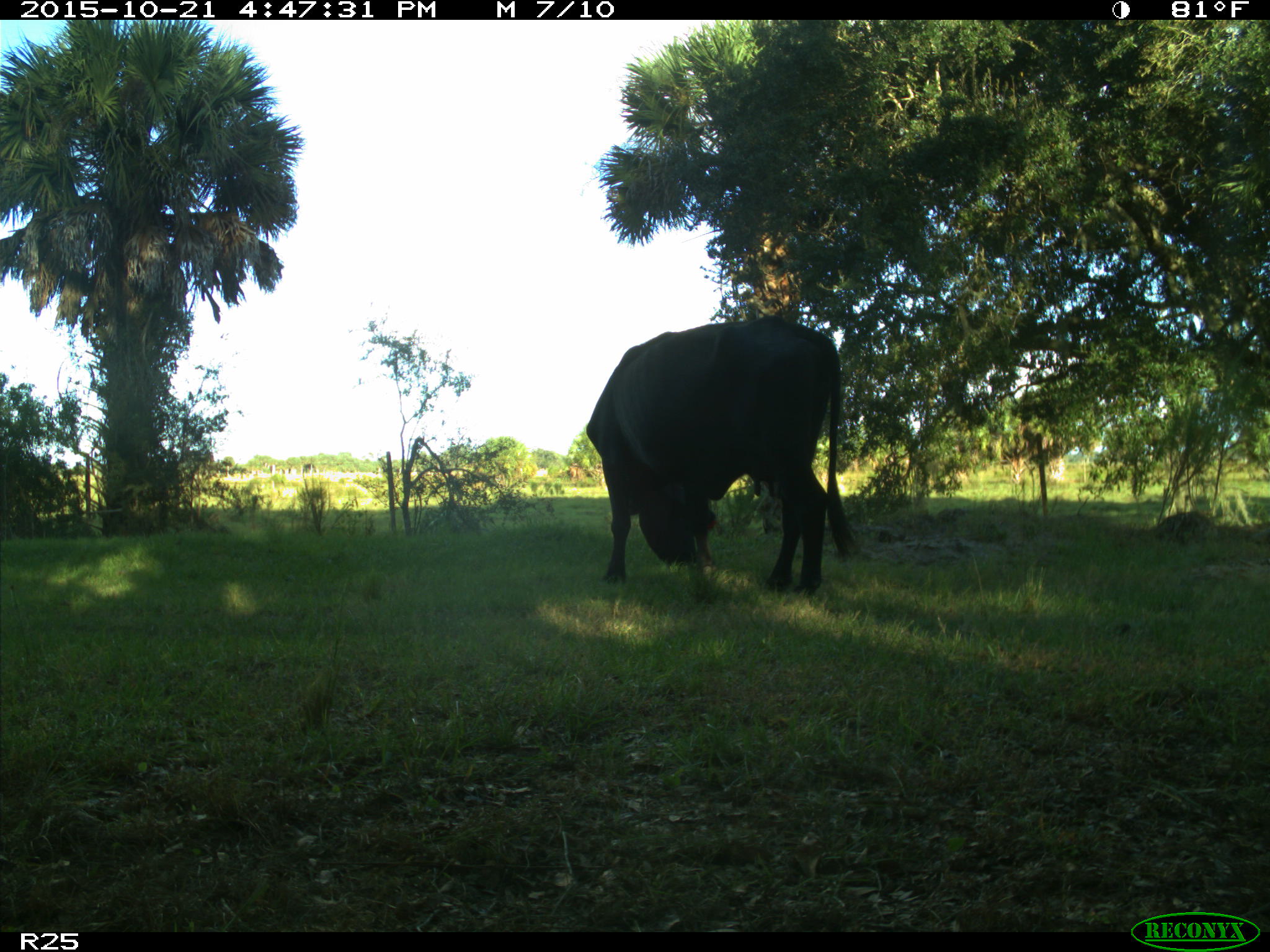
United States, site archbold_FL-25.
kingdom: Animalia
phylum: Chordata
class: Mammalia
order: Artiodactyla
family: Bovidae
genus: Bos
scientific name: Bos taurus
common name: domestic cow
Bos taurus (domestic cow).